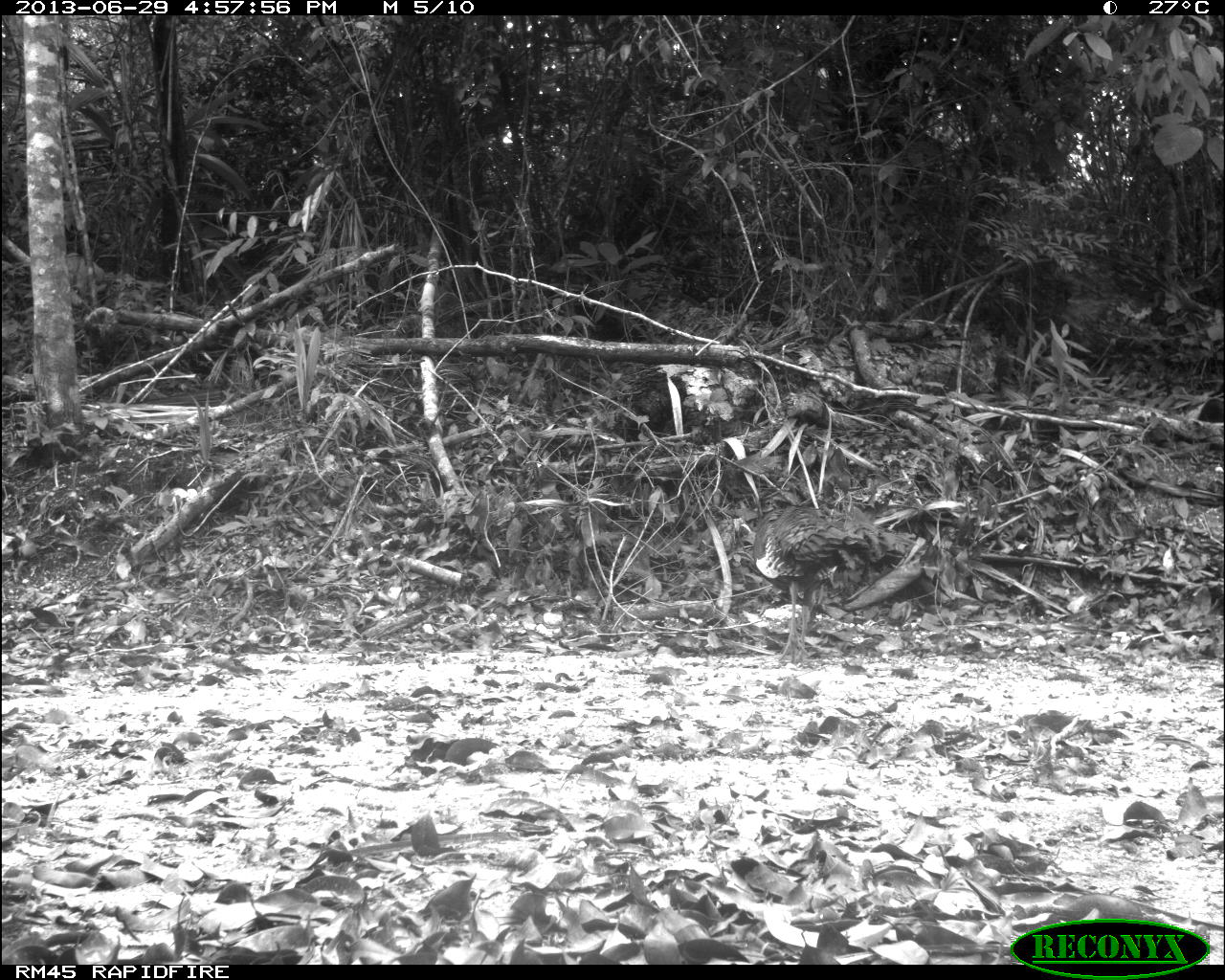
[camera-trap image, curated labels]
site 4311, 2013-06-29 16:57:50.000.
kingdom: Animalia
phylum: Chordata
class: Aves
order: Galliformes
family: Phasianidae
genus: Meleagris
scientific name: Meleagris ocellata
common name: ocellated turkey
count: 2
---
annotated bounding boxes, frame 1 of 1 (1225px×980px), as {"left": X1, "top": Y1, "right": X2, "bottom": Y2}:
meleagris ocellata: {"left": 751, "top": 485, "right": 920, "bottom": 665}